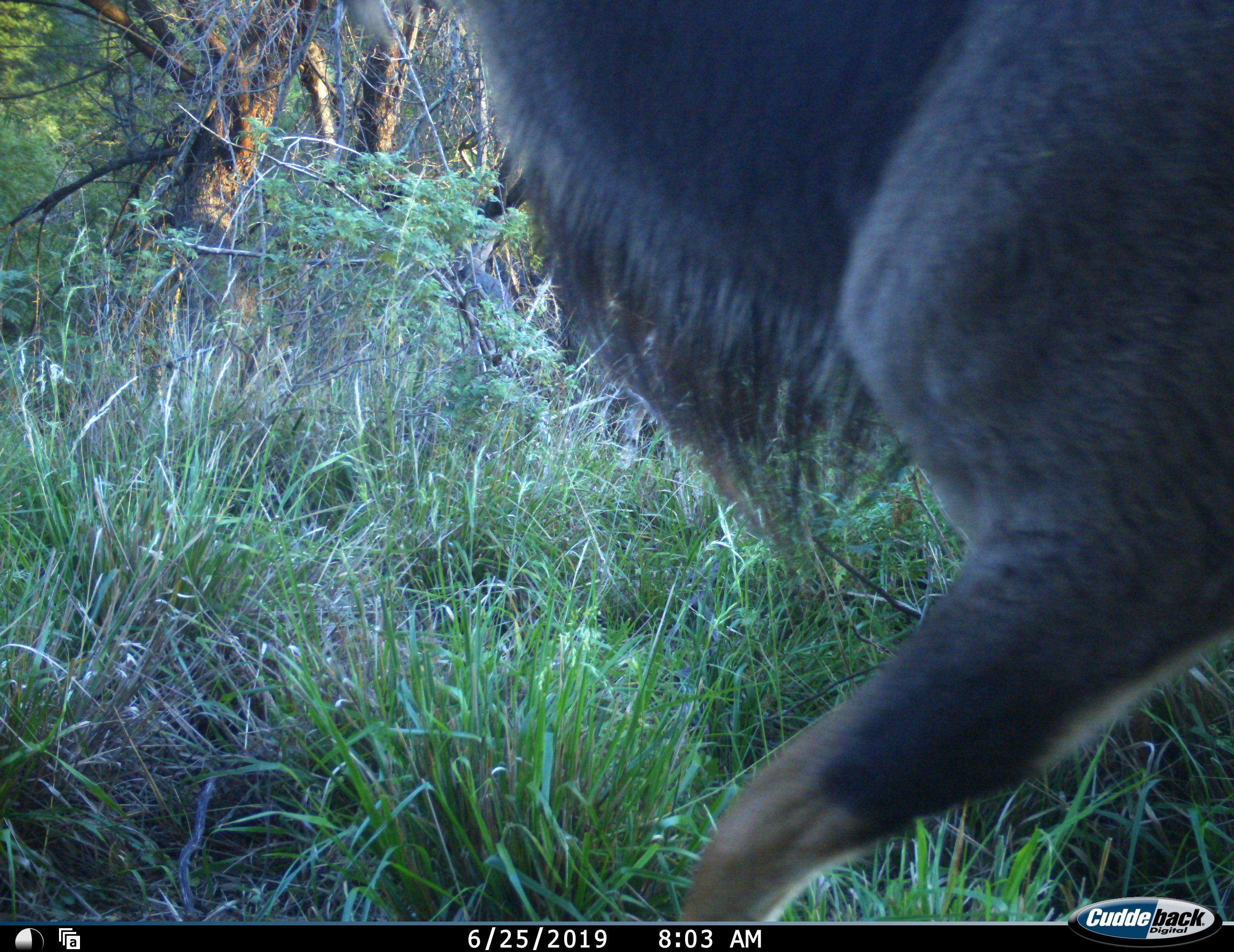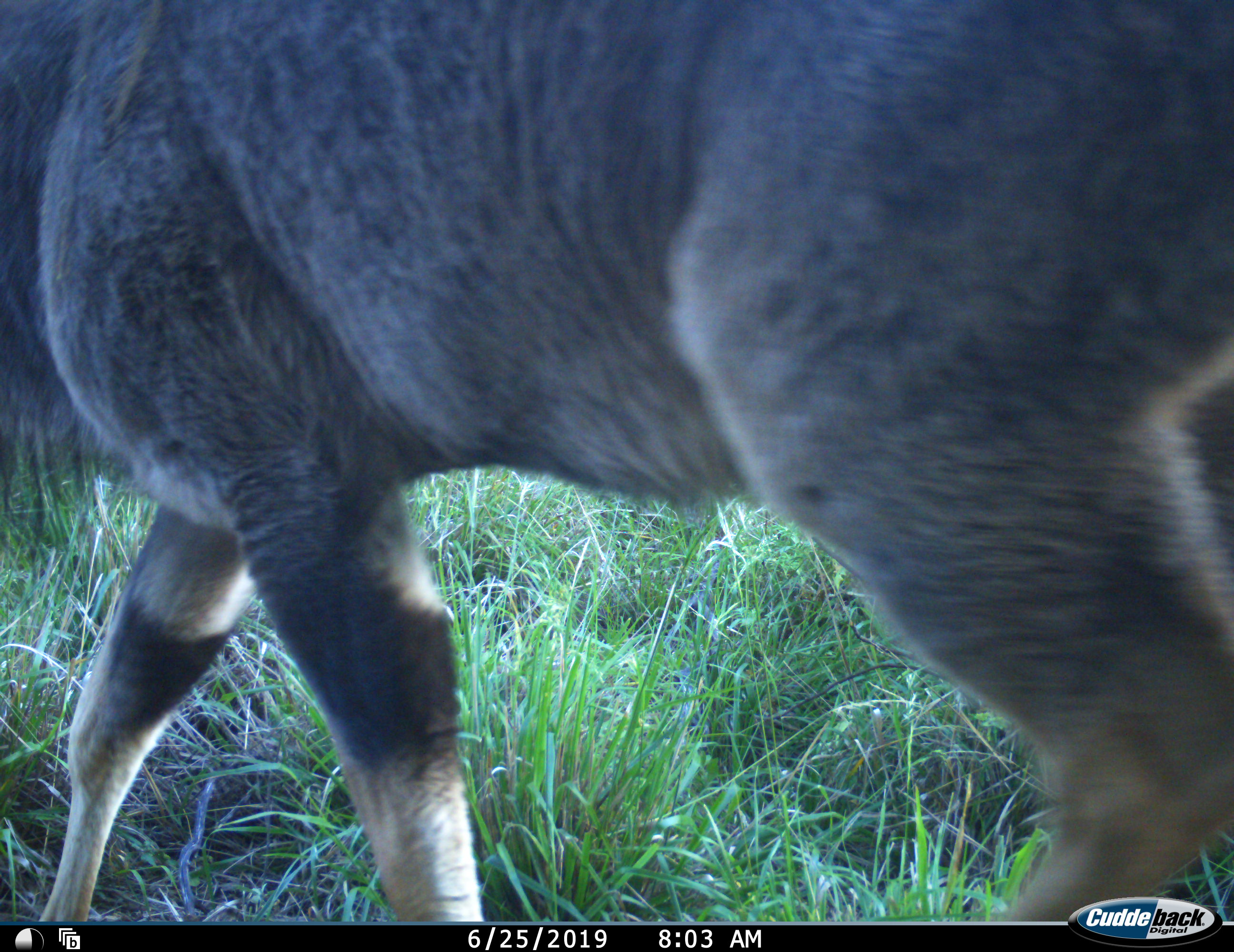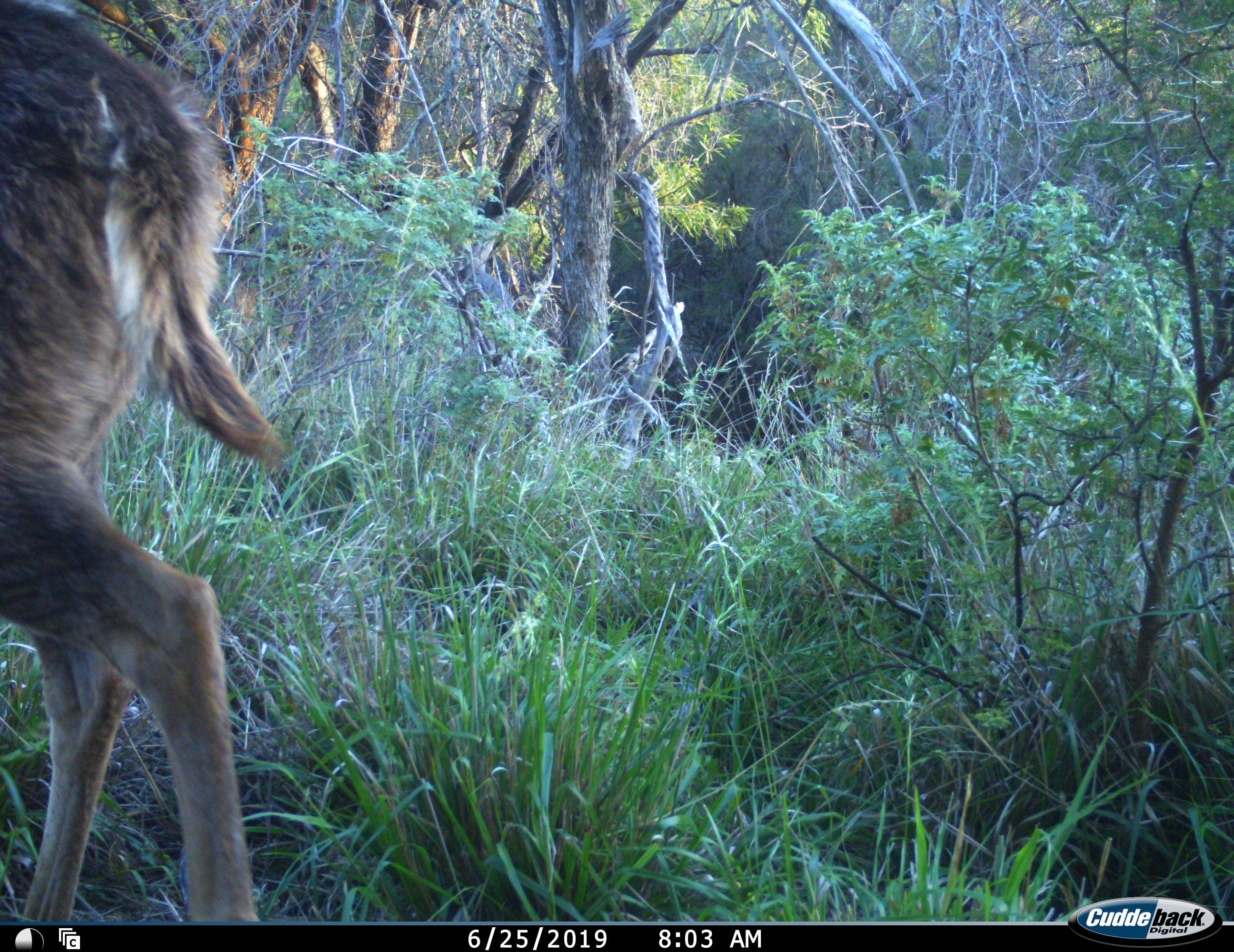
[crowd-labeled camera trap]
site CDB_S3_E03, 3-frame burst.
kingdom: Animalia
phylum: Chordata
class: Mammalia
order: Artiodactyla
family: Bovidae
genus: Tragelaphus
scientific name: Tragelaphus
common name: kudu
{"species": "kudu (Tragelaphus)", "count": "1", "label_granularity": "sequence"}